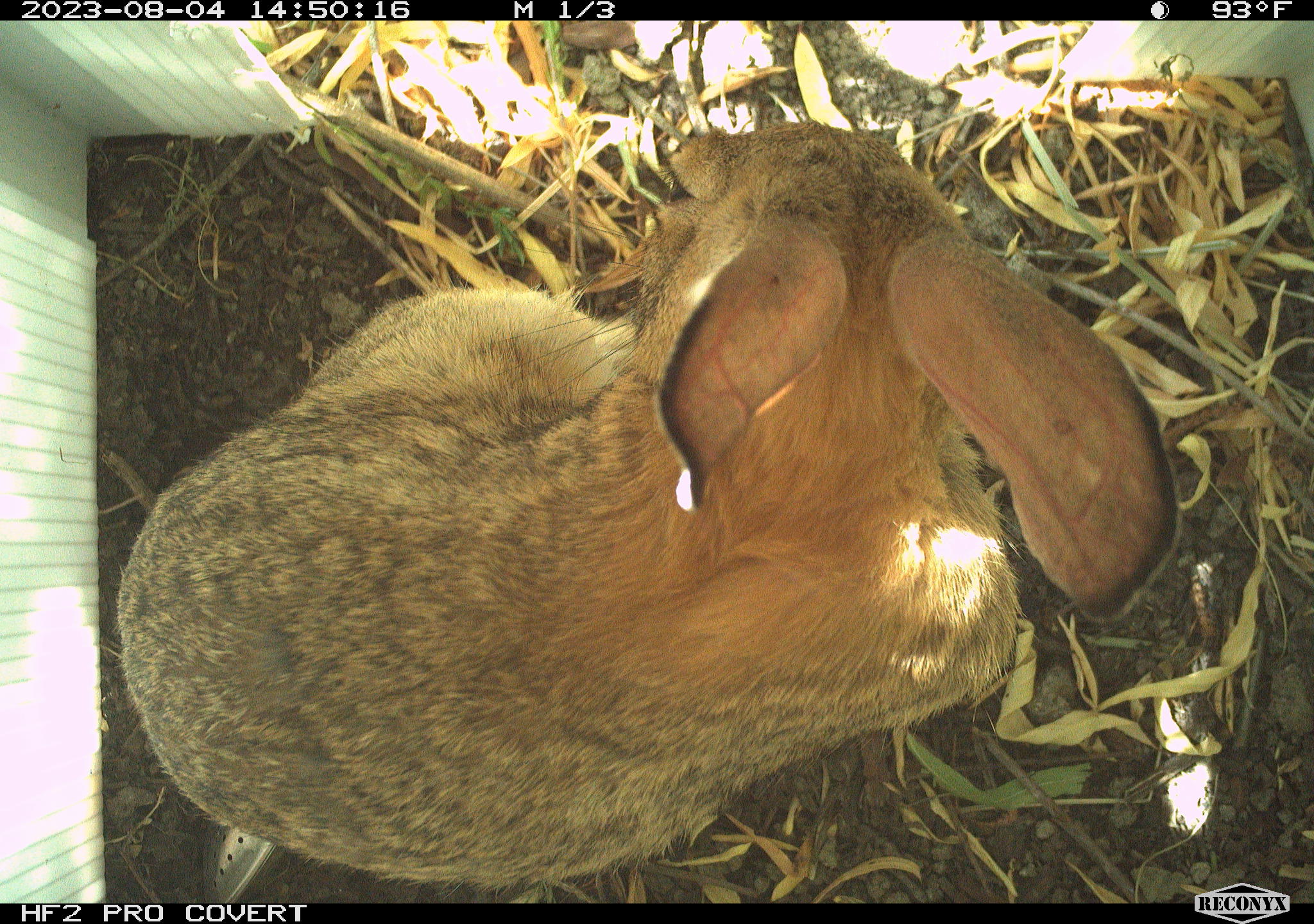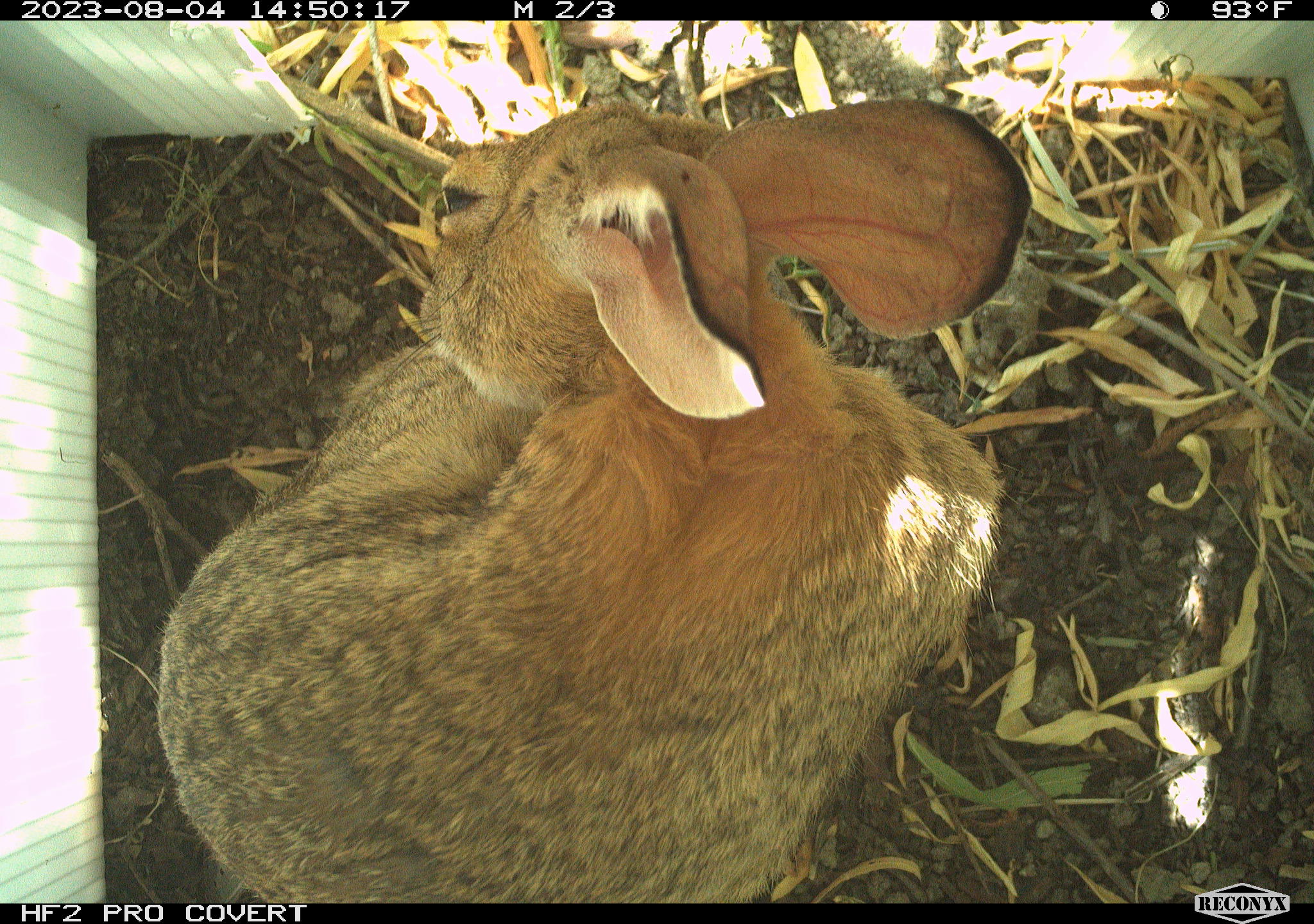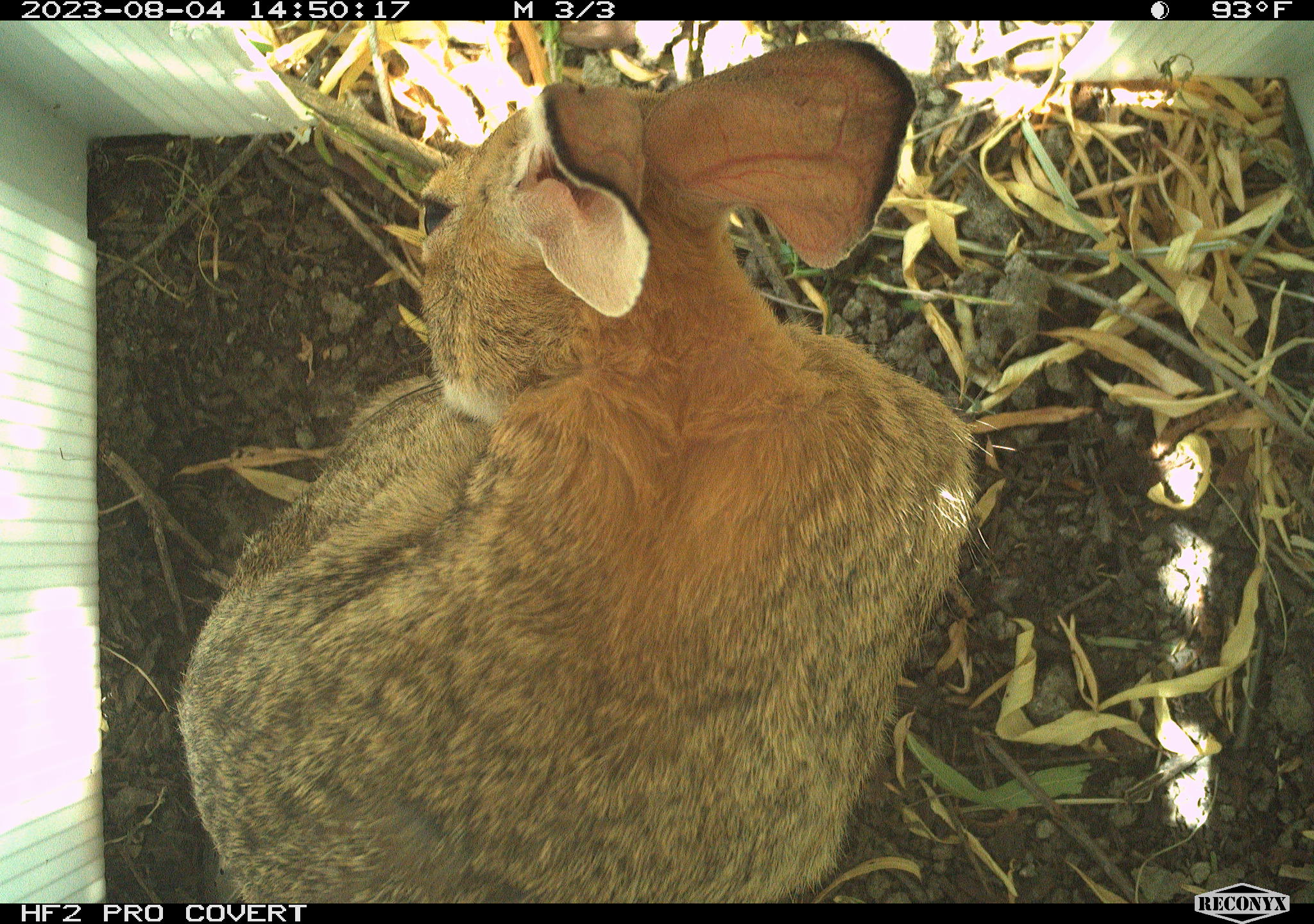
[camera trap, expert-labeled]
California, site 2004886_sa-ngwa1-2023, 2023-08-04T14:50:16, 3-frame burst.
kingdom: Animalia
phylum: Chordata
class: Mammalia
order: Lagomorpha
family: Leporidae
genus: Sylvilagus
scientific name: Sylvilagus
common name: cottontail rabbits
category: sylvilagus species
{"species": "sylvilagus species (cottontail rabbits) (Sylvilagus)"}